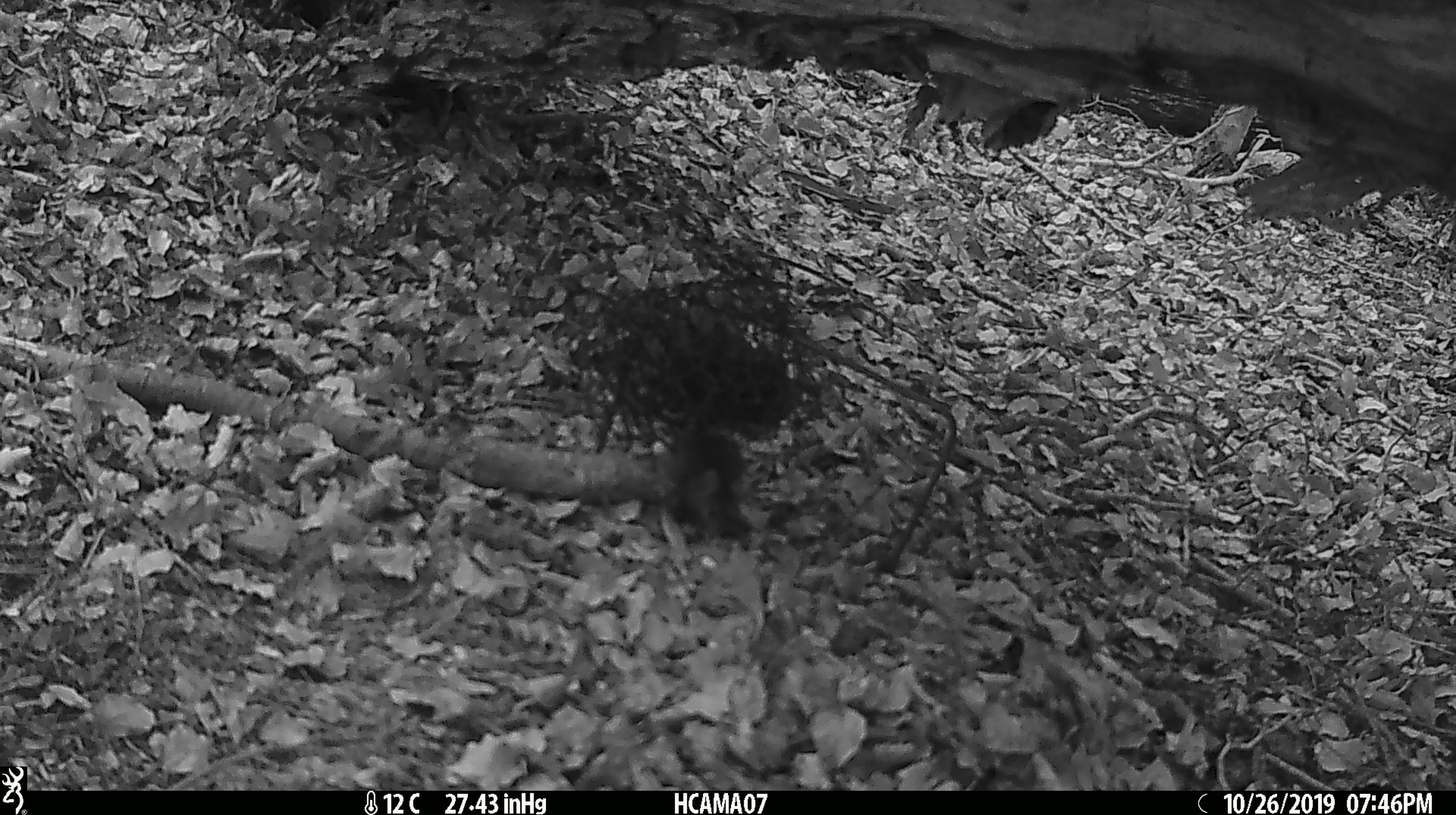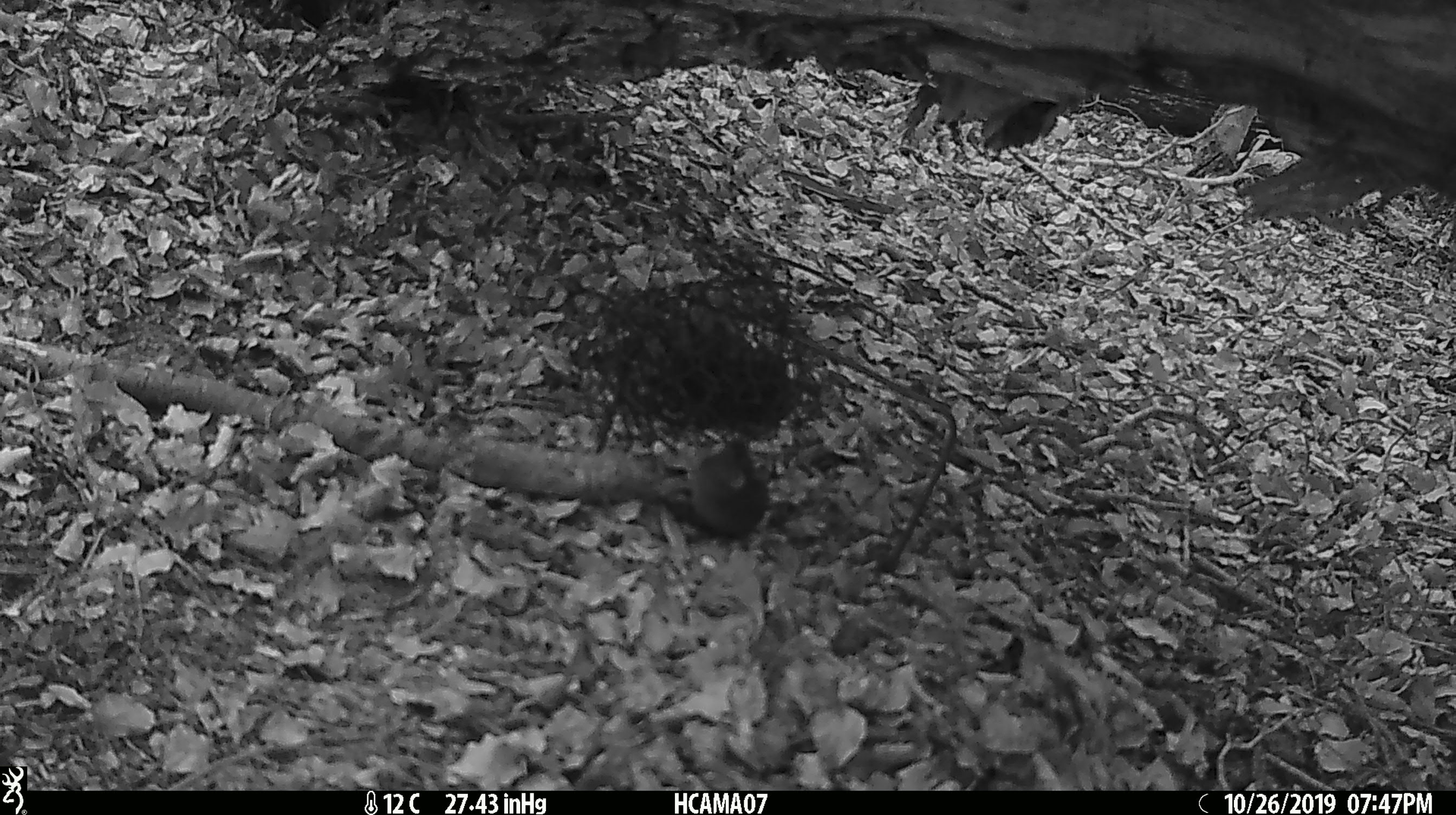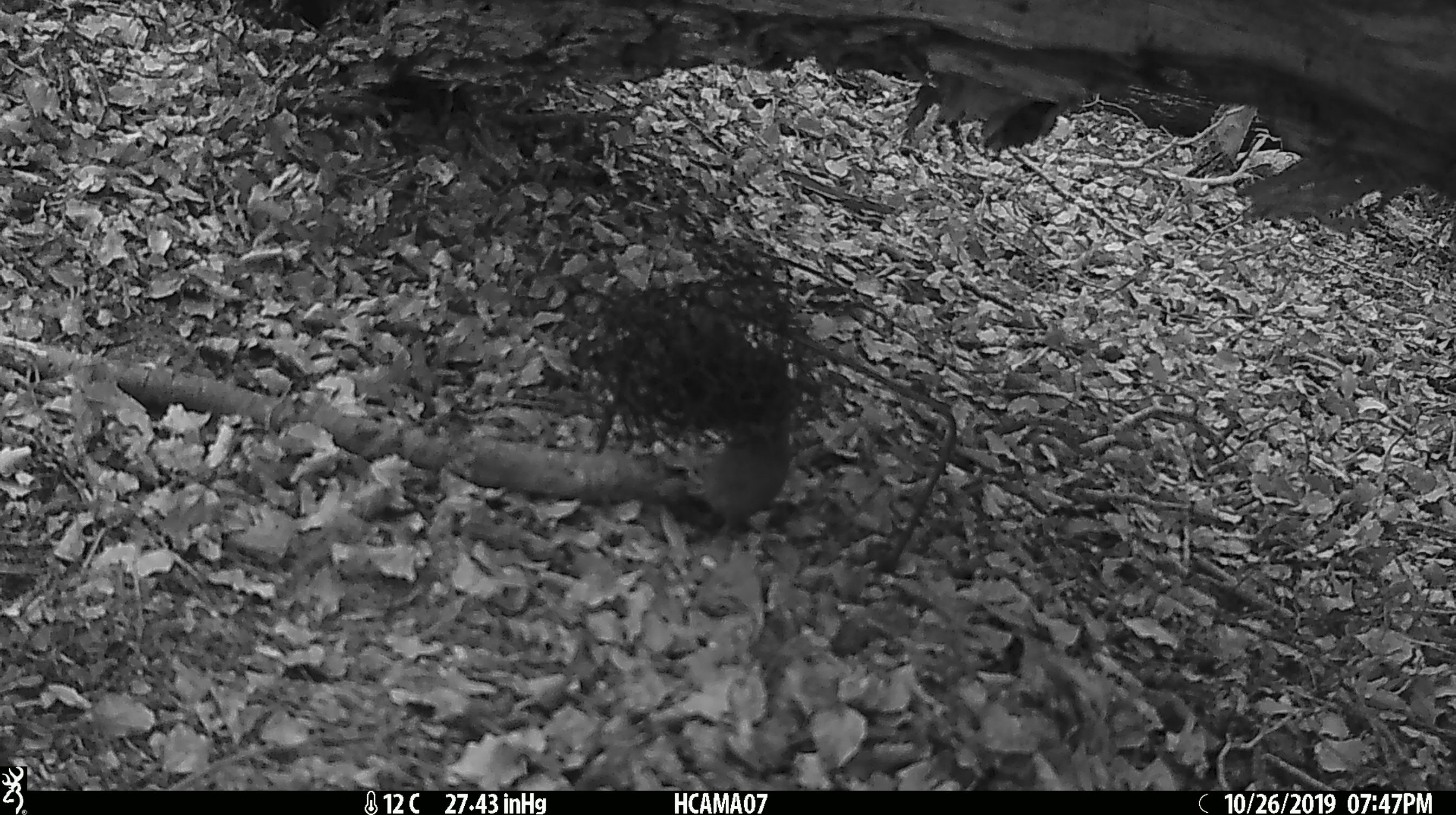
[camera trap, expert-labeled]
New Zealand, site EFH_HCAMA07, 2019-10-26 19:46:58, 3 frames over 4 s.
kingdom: Animalia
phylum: Chordata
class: Mammalia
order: Rodentia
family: Muridae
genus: Mus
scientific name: Mus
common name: mouse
Mouse (Mus).